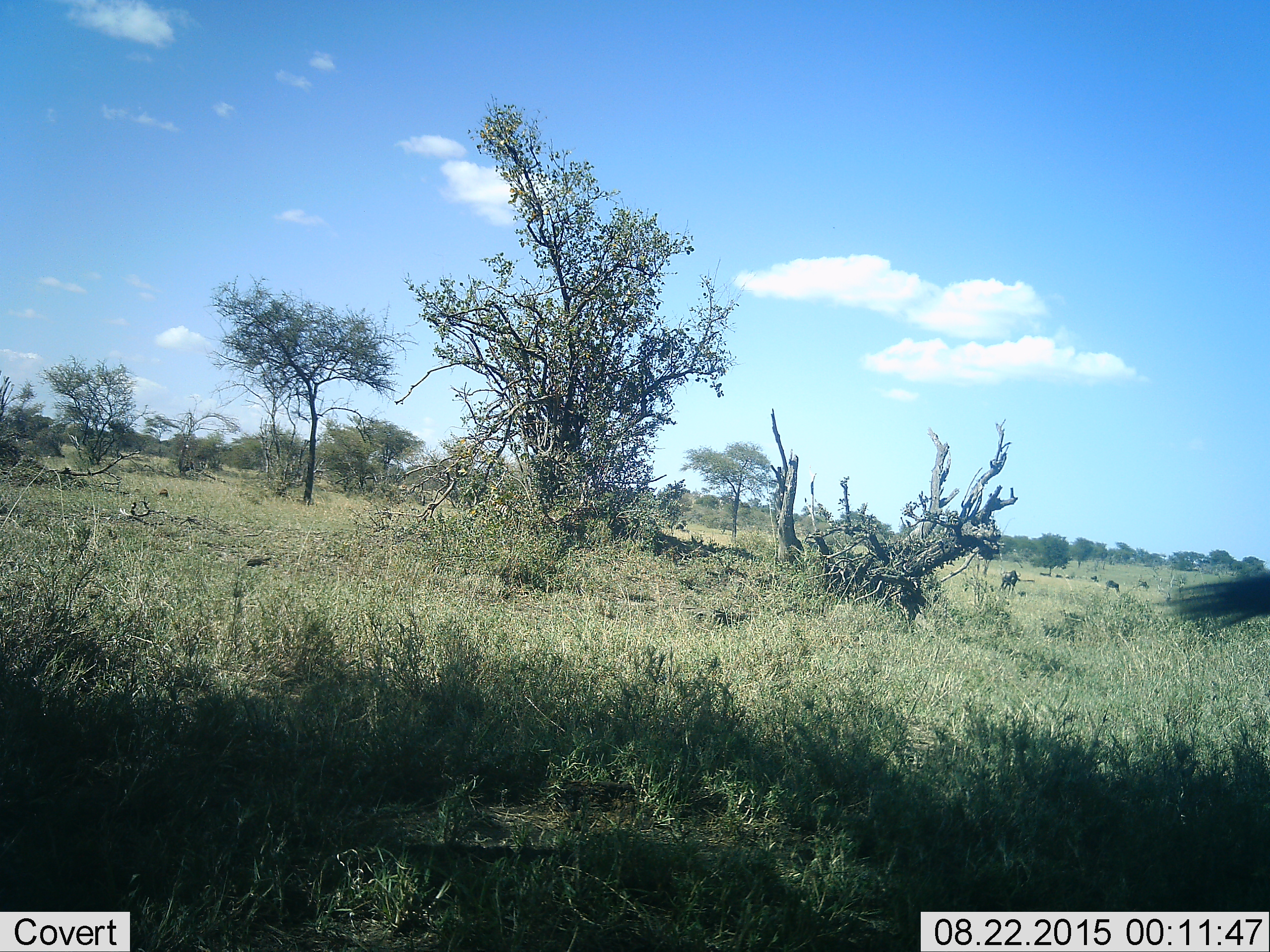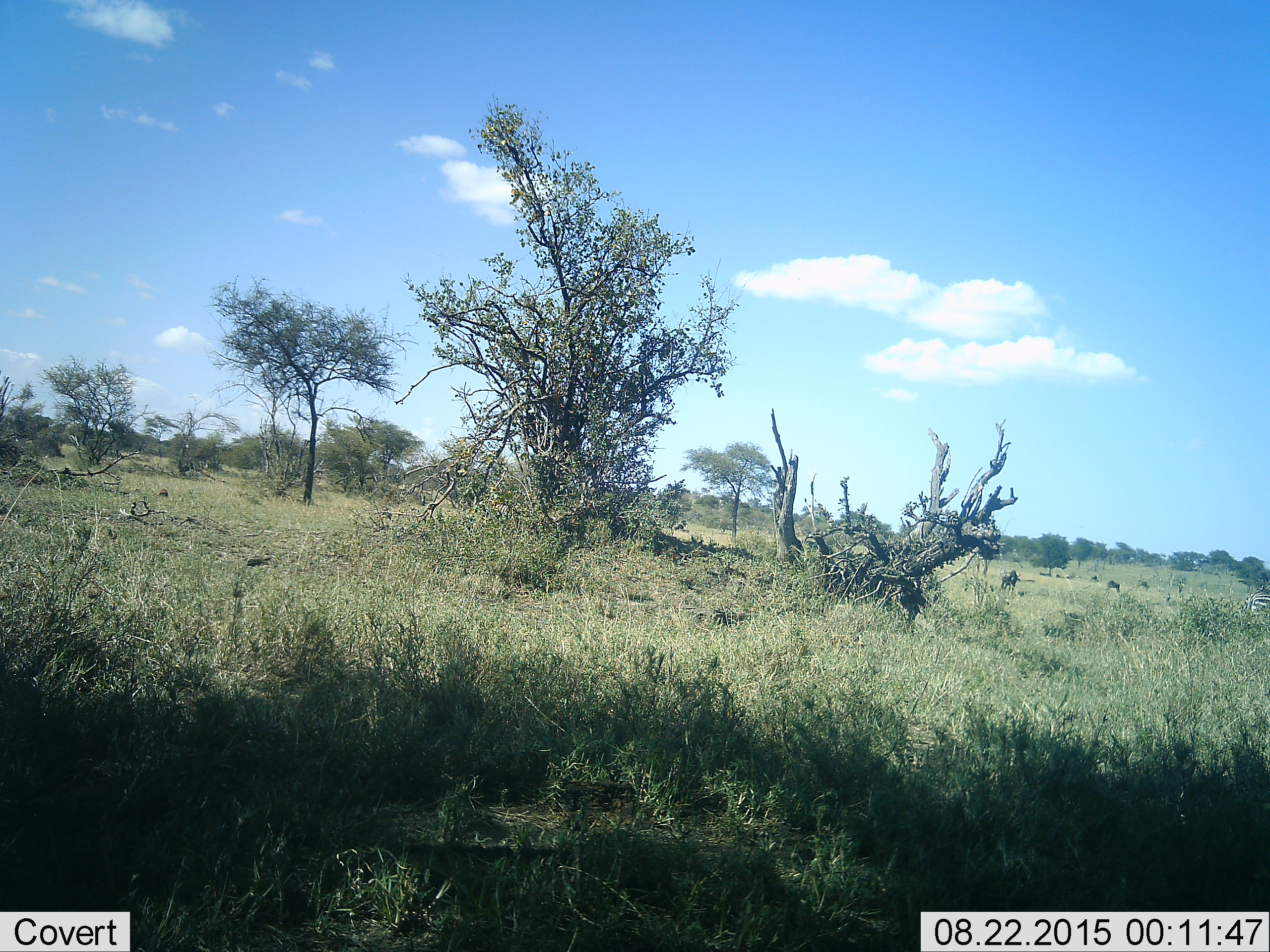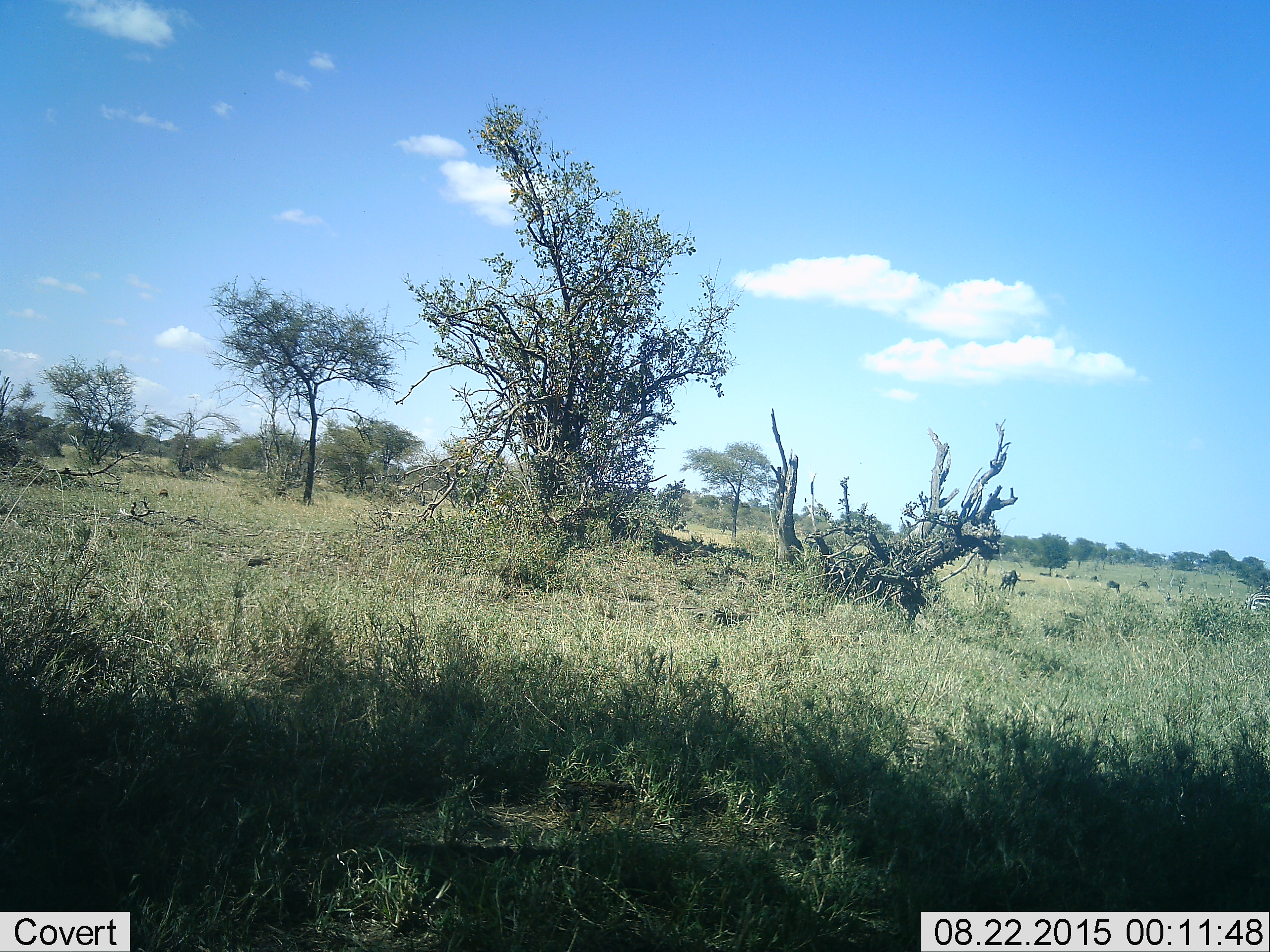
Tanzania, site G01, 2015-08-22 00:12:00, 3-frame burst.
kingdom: Animalia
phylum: Chordata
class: Mammalia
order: Artiodactyla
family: Bovidae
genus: Connochaetes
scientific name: Connochaetes taurinus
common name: blue wildebeest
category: wildebeest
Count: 4.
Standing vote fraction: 67%.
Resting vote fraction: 0%.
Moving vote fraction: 33%.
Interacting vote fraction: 0%.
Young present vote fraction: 0%.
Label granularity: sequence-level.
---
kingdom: Animalia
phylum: Chordata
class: Mammalia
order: Perissodactyla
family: Equidae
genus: Equus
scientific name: Equus quagga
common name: plains zebra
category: zebra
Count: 2.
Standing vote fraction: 50%.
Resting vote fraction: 0%.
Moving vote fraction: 50%.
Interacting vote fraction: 0%.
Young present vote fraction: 0%.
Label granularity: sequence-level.